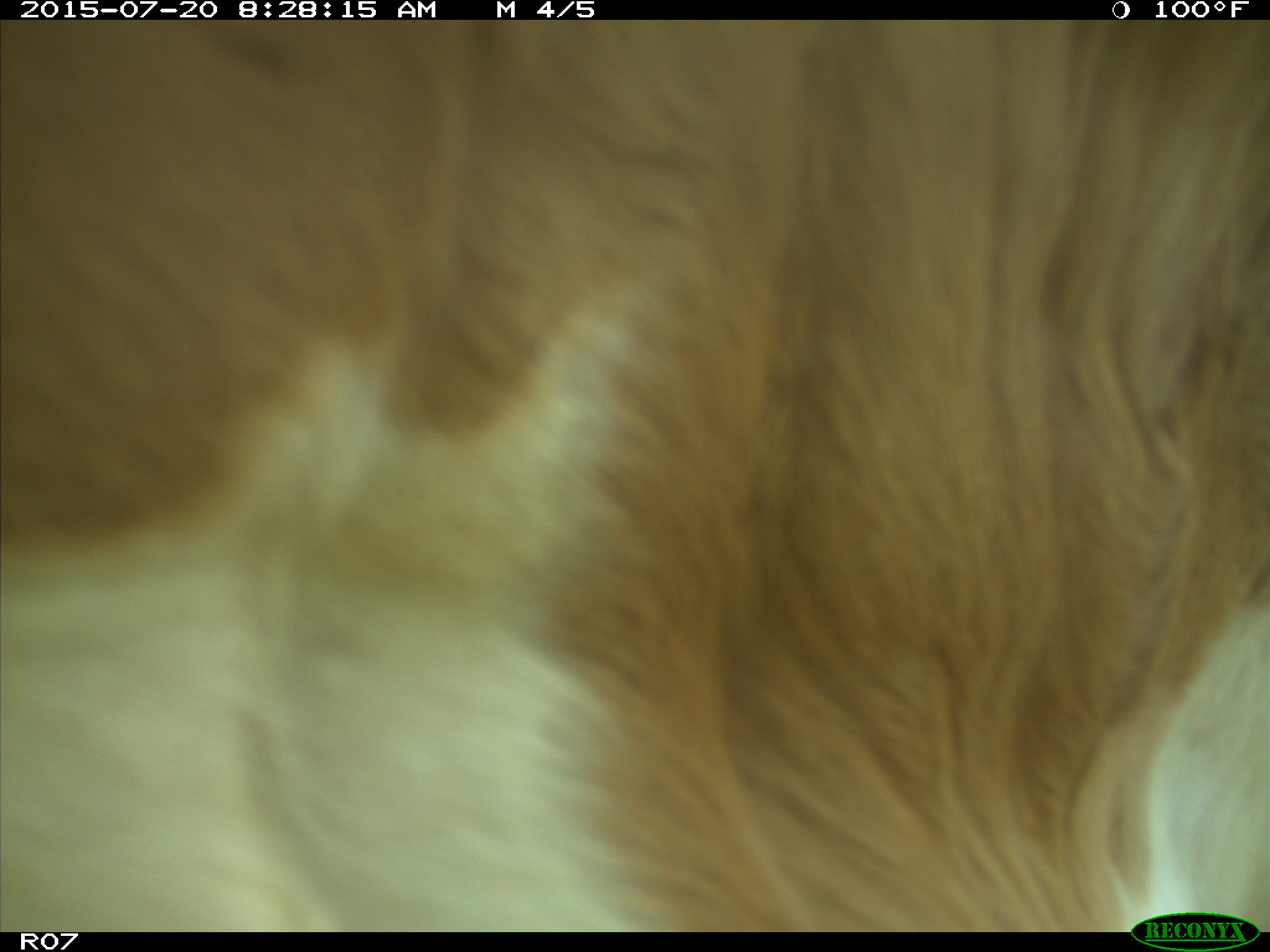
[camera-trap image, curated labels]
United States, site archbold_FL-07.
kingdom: Animalia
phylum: Chordata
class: Mammalia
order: Artiodactyla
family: Bovidae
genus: Bos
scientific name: Bos taurus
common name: domestic cow